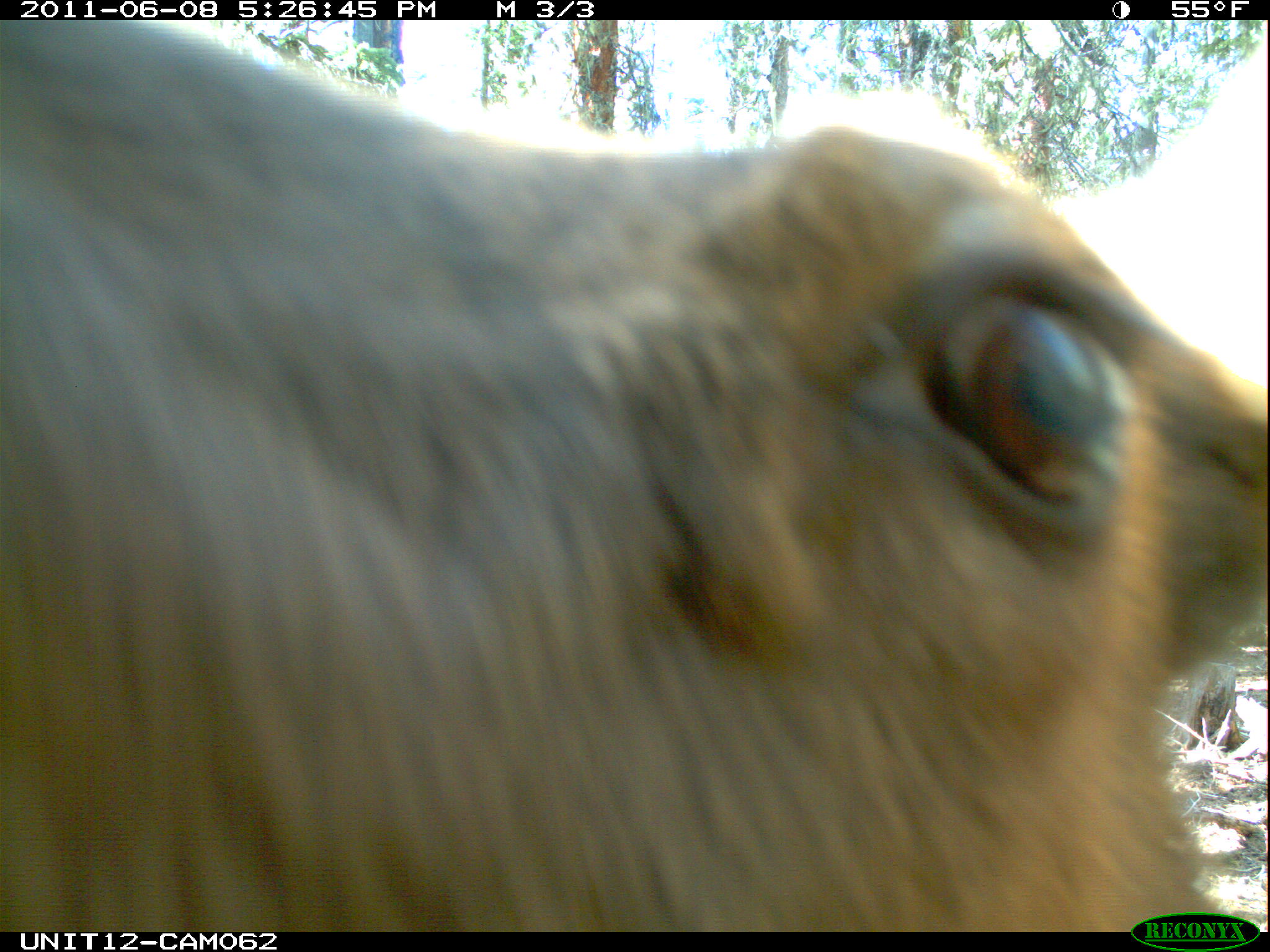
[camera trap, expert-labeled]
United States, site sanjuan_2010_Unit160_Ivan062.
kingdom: Animalia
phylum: Chordata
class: Mammalia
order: Artiodactyla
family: Cervidae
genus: Cervus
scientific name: Cervus elaphus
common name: red deer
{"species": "Cervus elaphus (red deer)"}